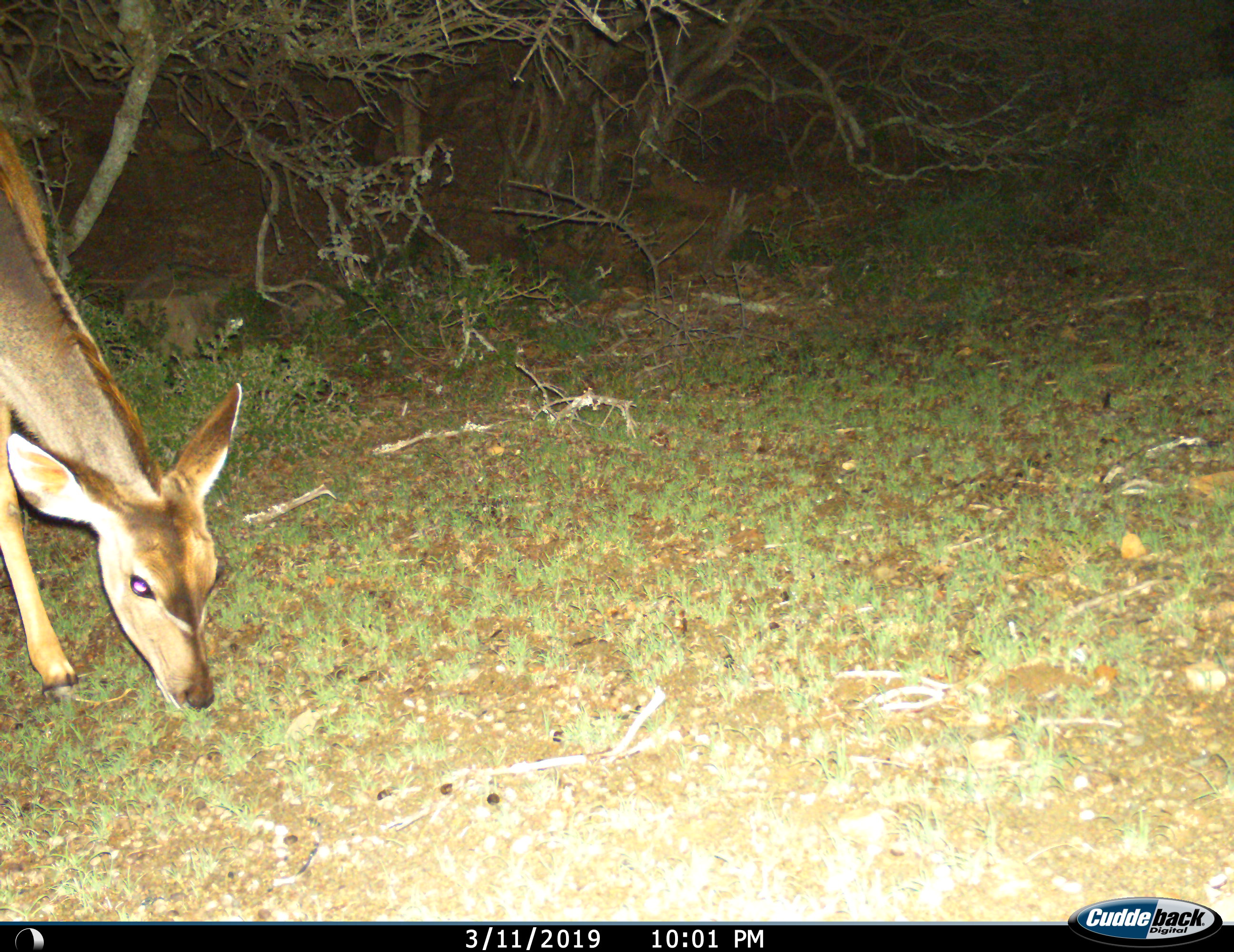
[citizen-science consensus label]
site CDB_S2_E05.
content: unidentified animal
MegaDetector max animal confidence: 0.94